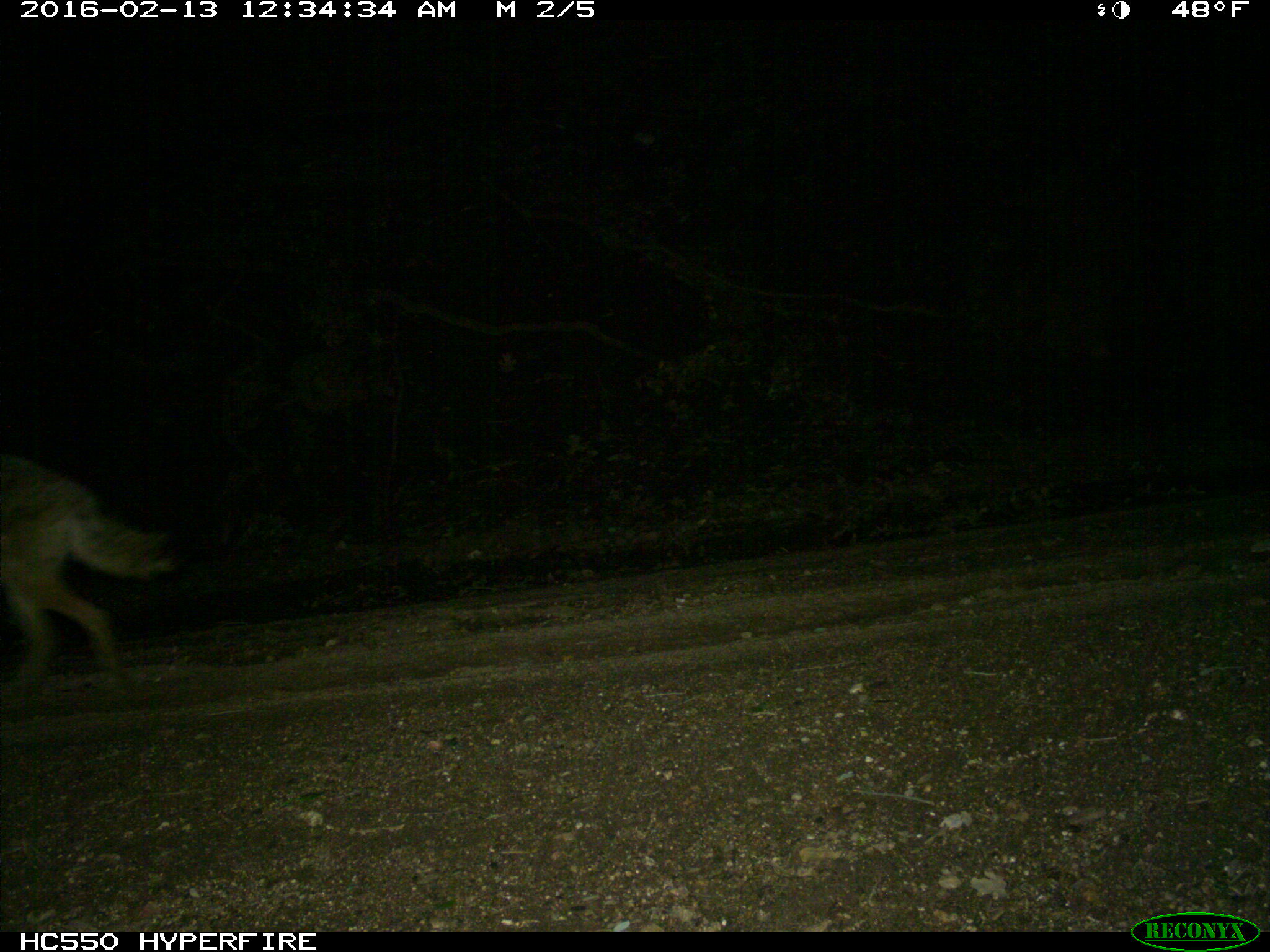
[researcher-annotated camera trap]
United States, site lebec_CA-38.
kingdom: Animalia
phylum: Chordata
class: Mammalia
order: Carnivora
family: Canidae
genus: Canis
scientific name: Canis latrans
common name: coyote